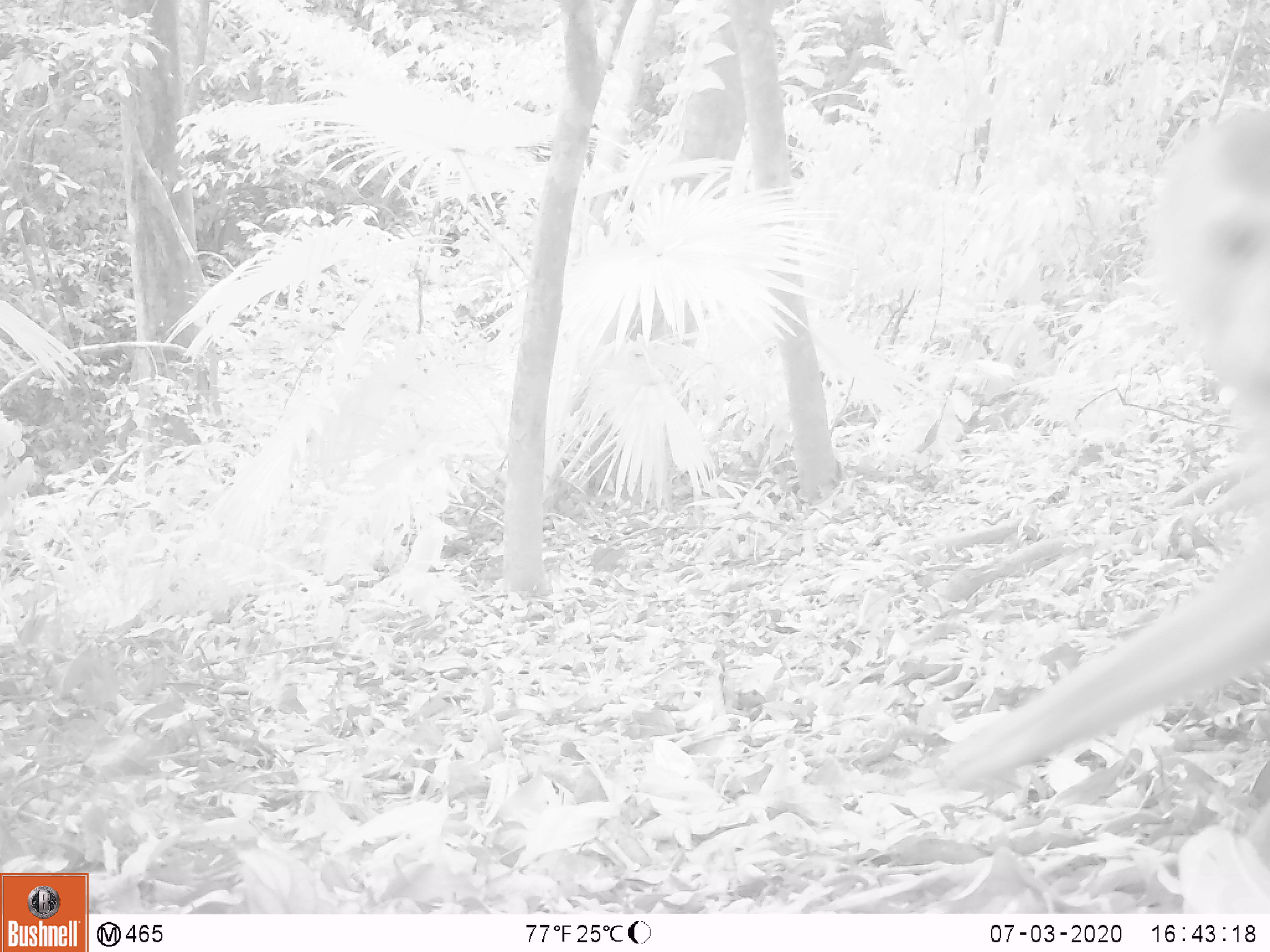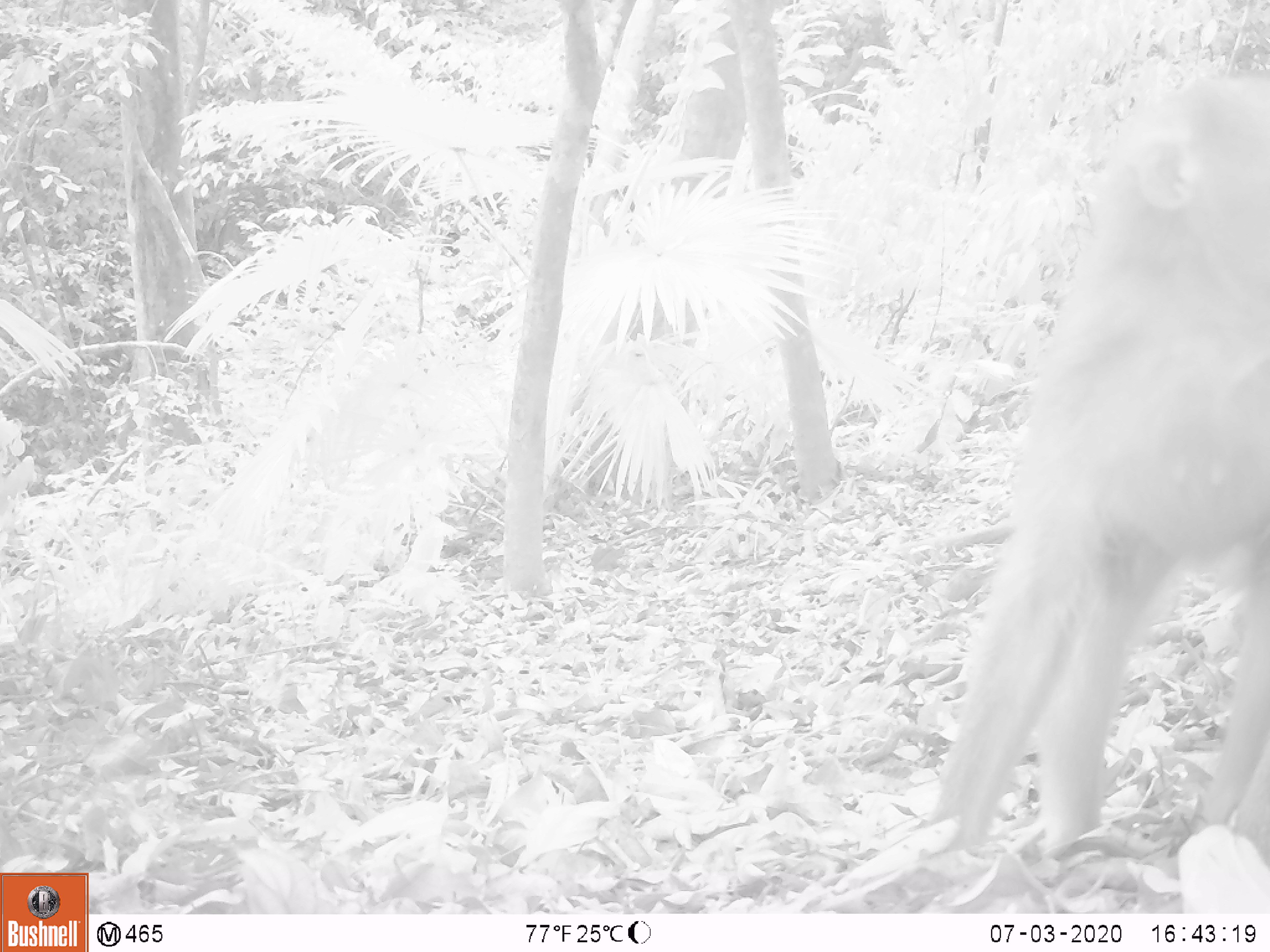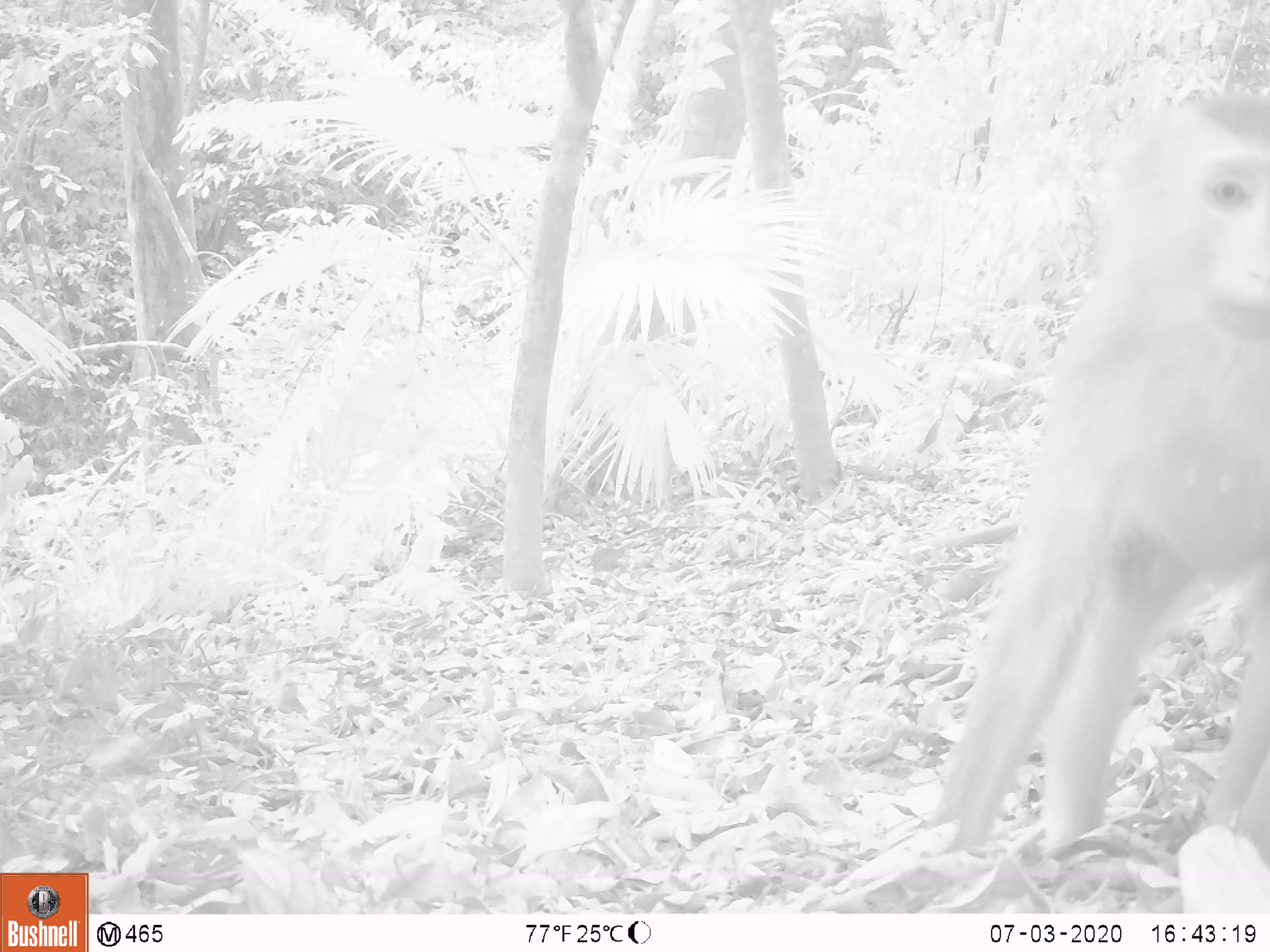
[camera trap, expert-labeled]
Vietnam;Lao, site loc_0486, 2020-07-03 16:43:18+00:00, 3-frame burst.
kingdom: Animalia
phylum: Chordata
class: Mammalia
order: Primates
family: Cercopithecidae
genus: Macaca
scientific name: Macaca nemestrina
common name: pig-tailed macaque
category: pig tailed macaque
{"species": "pig tailed macaque (pig-tailed macaque) (Macaca nemestrina)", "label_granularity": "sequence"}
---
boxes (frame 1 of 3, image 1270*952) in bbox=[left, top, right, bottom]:
pig tailed macaque: bbox=[926, 84, 1270, 801]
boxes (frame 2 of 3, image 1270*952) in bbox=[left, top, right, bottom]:
pig tailed macaque: bbox=[917, 58, 1267, 875]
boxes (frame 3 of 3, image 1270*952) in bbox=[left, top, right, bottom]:
pig tailed macaque: bbox=[914, 80, 1270, 860]